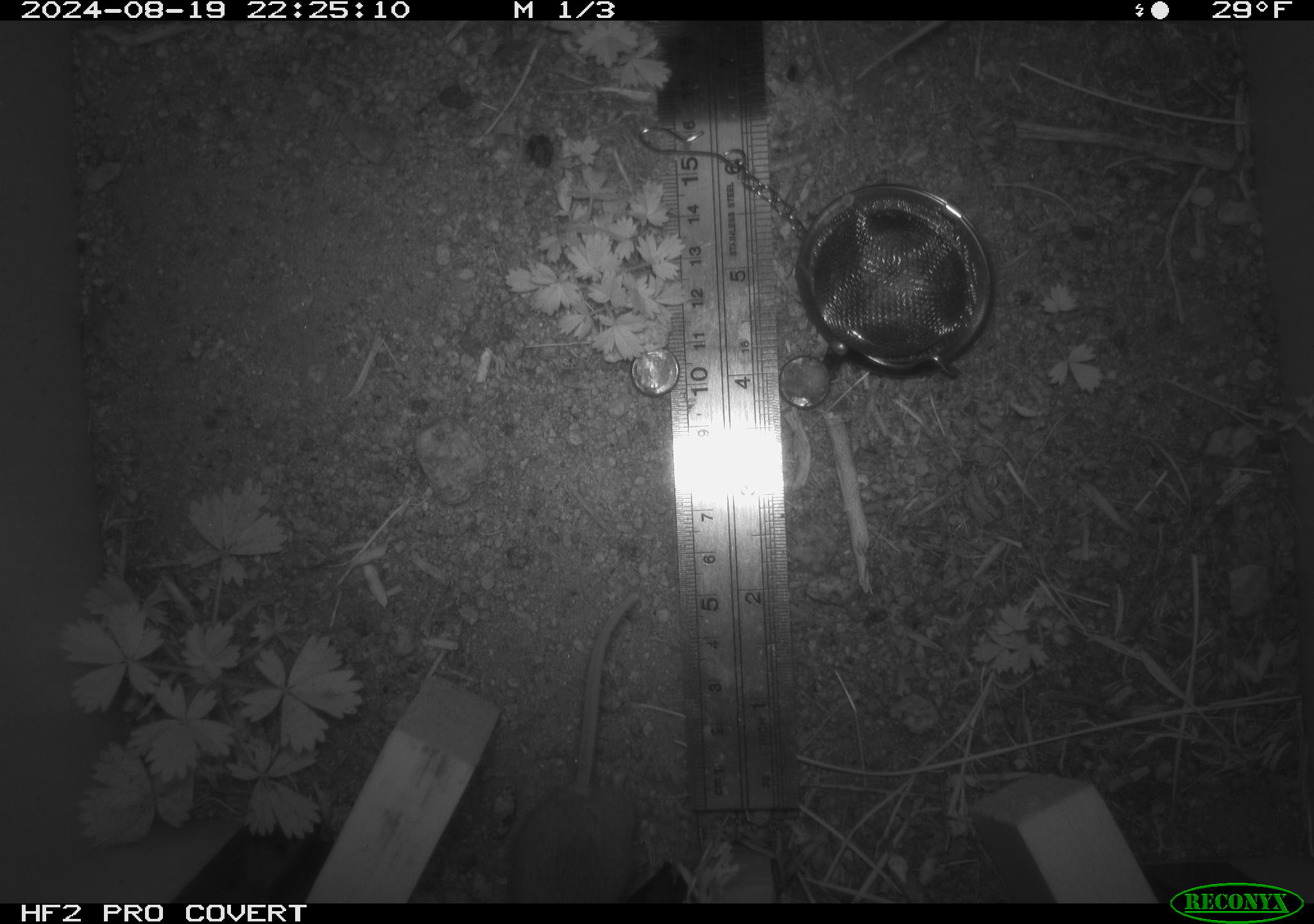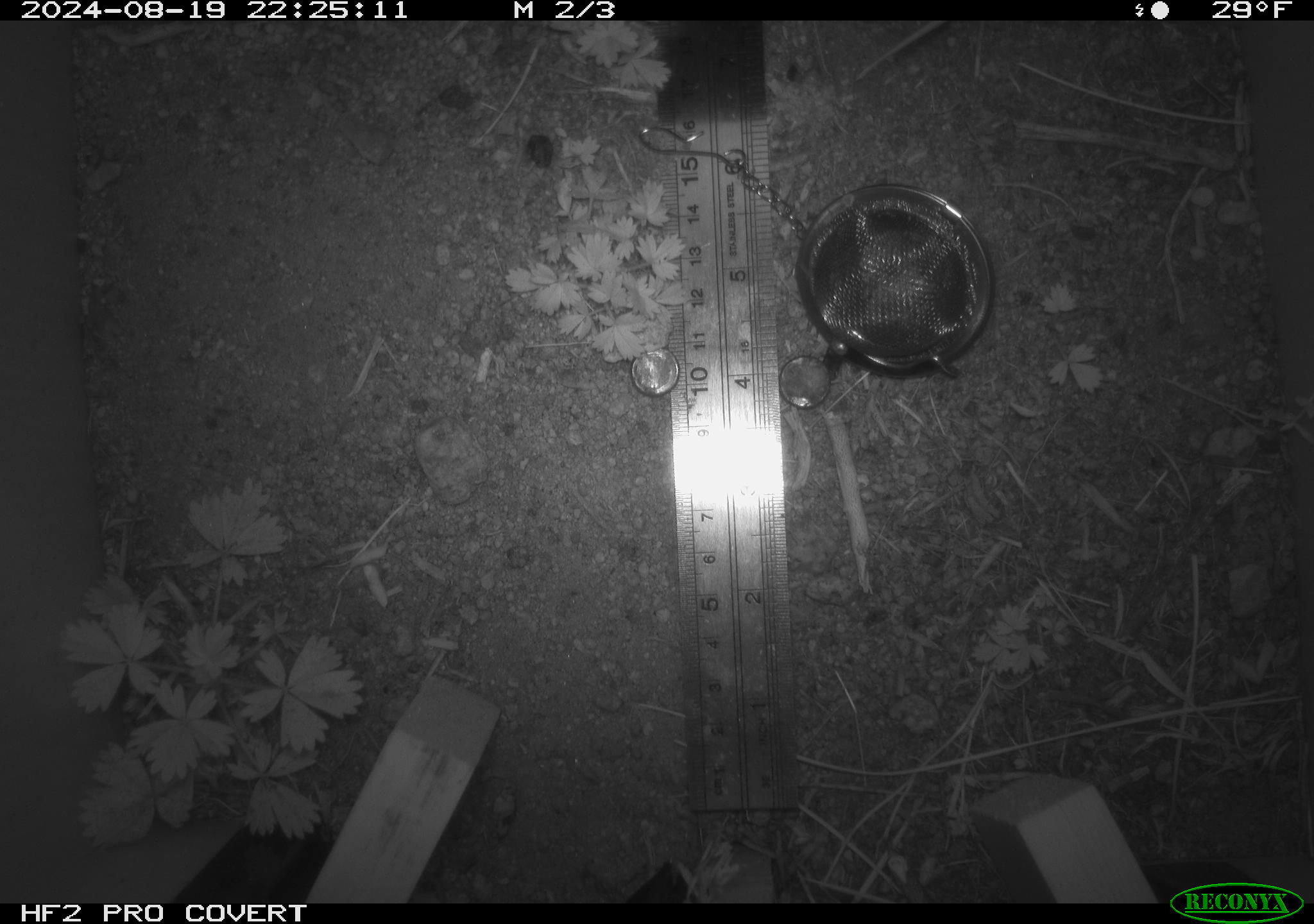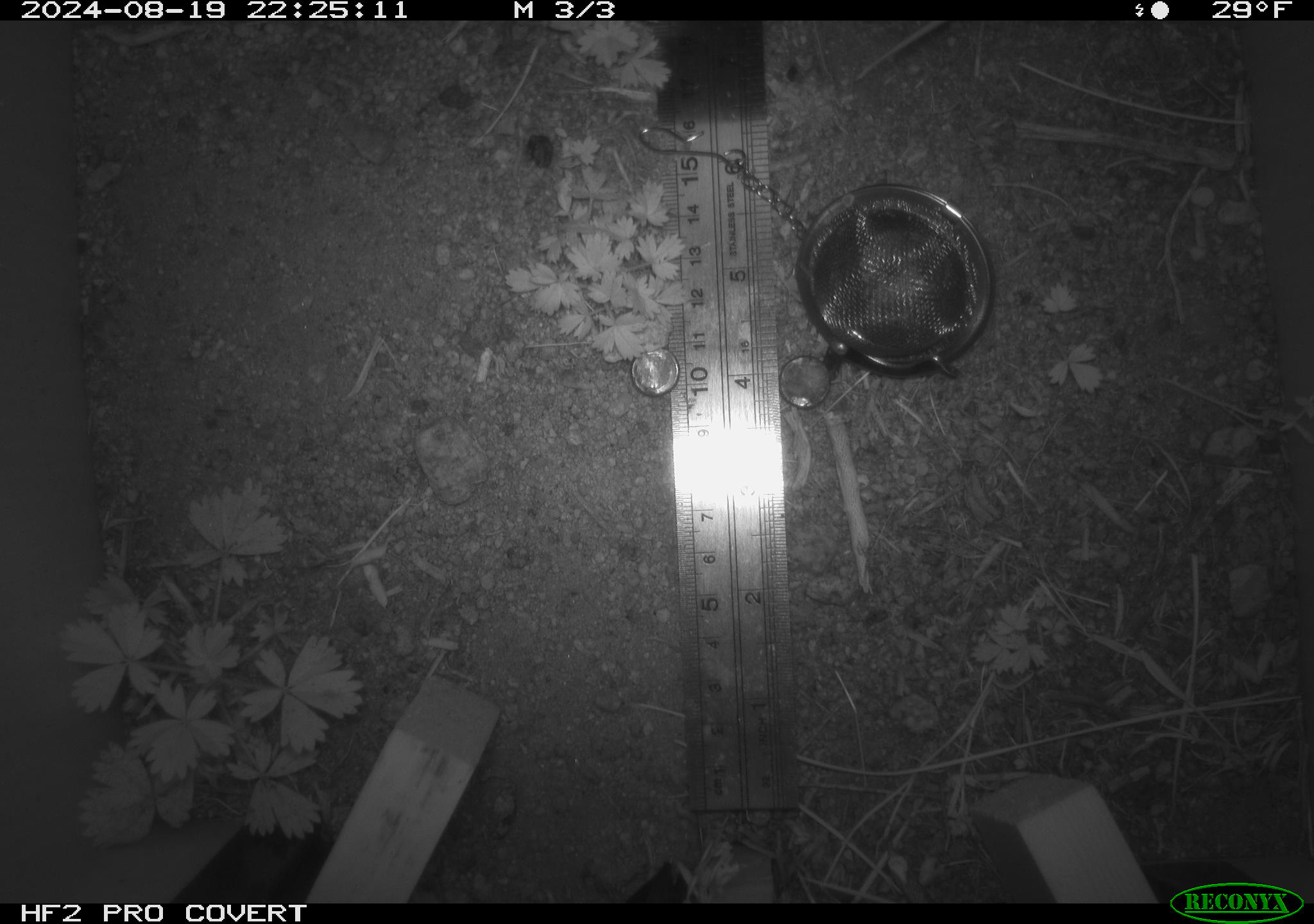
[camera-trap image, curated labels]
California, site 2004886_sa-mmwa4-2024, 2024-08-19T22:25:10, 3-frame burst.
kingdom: Animalia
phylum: Chordata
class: Mammalia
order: Rodentia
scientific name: Rodentia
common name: mouse species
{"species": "mouse species (Rodentia)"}